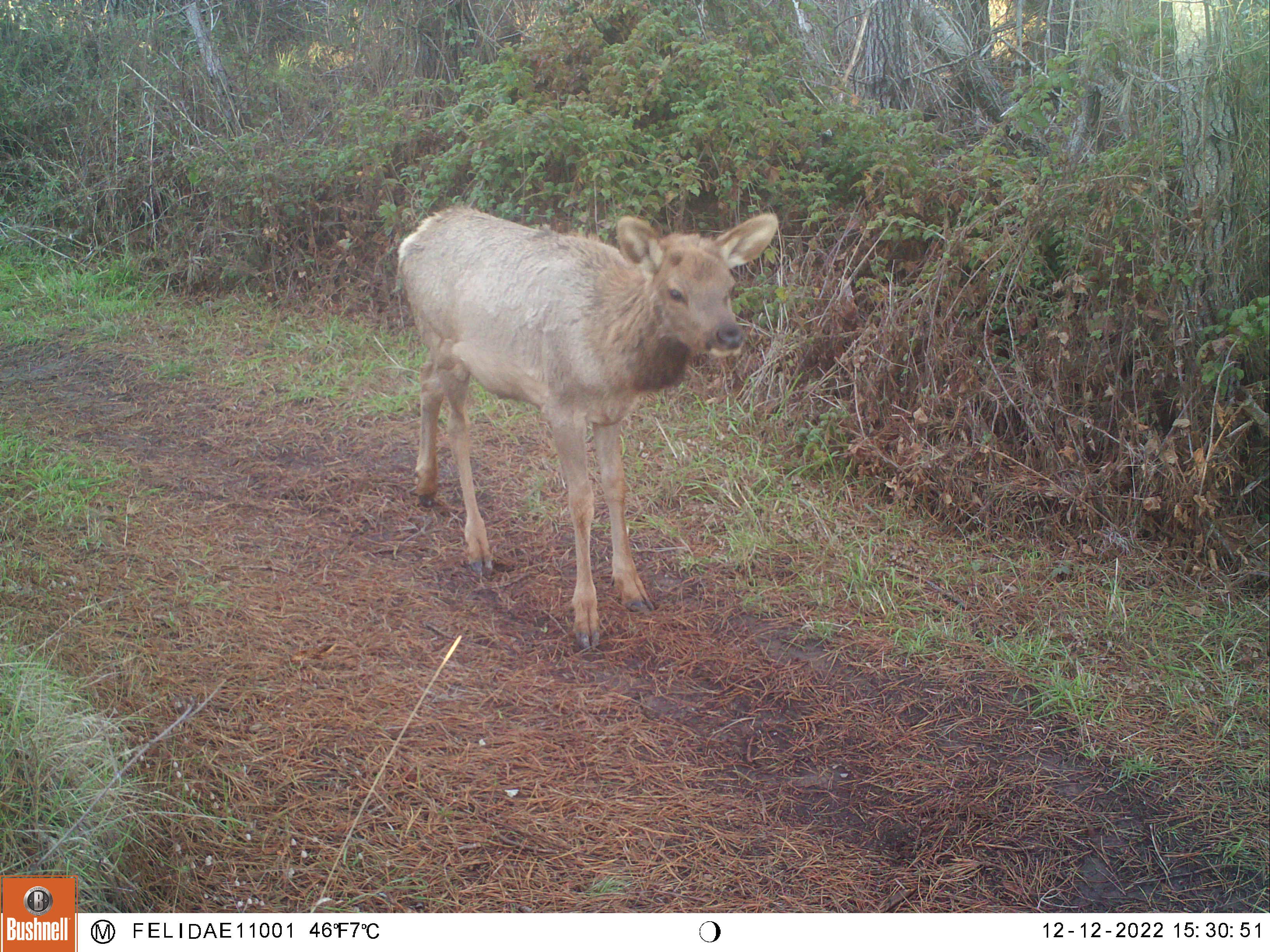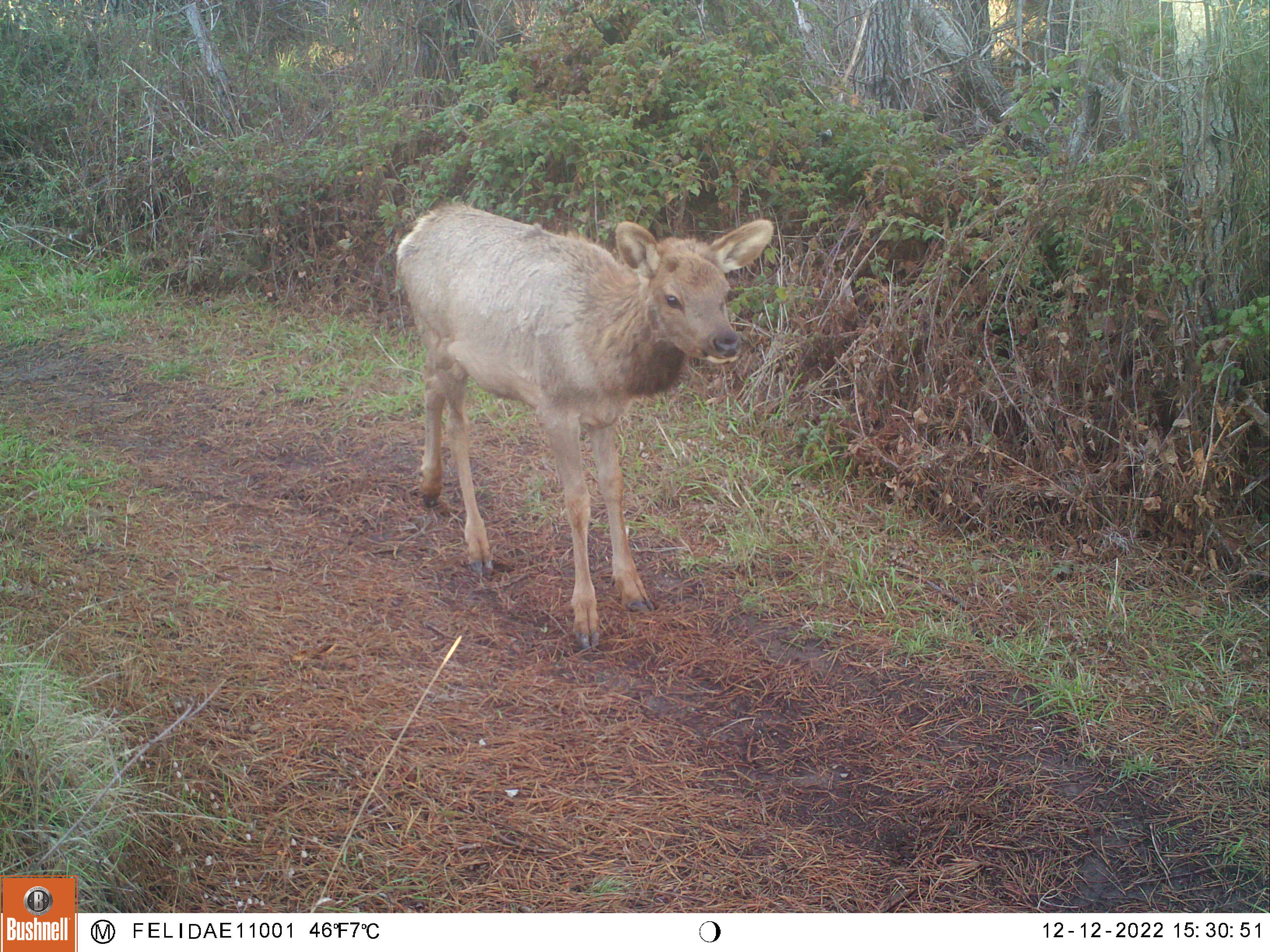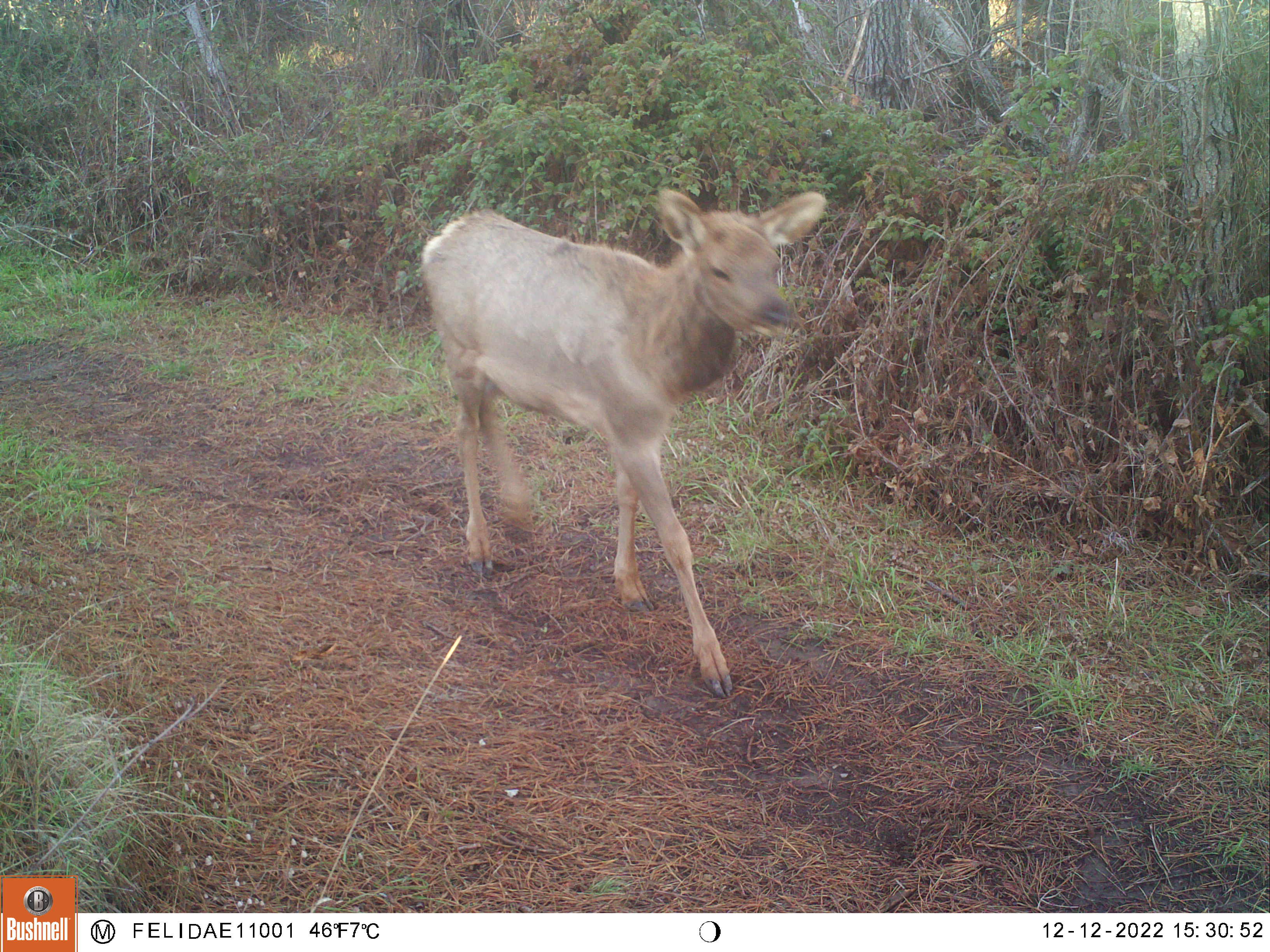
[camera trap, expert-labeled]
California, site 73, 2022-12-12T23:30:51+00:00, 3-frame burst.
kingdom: Animalia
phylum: Chordata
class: Mammalia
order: Artiodactyla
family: Cervidae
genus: Cervus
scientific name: Cervus canadensis nannodes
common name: tule elk